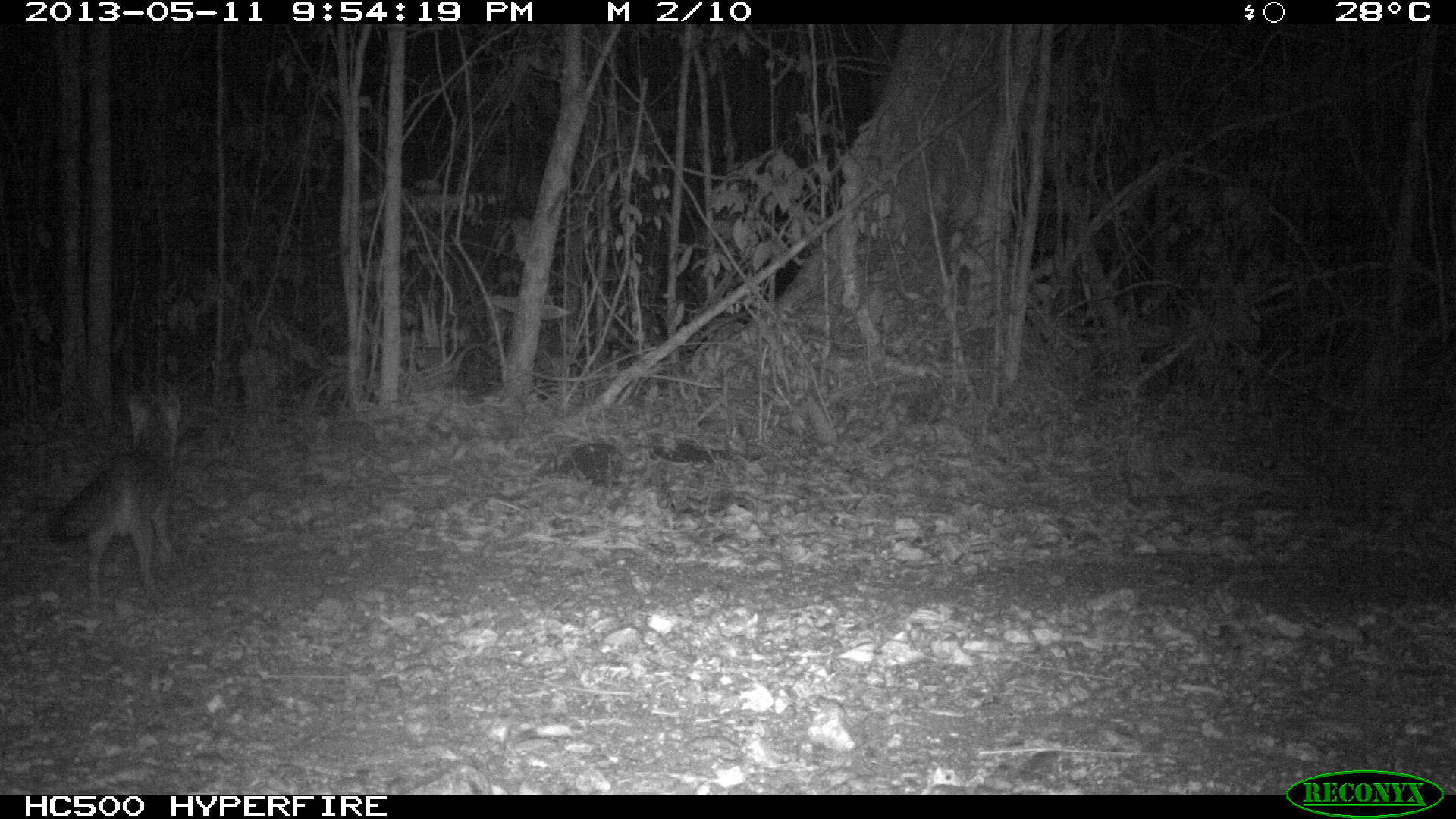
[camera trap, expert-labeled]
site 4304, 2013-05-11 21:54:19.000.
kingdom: Animalia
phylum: Chordata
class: Mammalia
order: Carnivora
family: Canidae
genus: Urocyon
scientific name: Urocyon cinereoargenteus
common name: gray fox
Urocyon cinereoargenteus (gray fox), count 1.